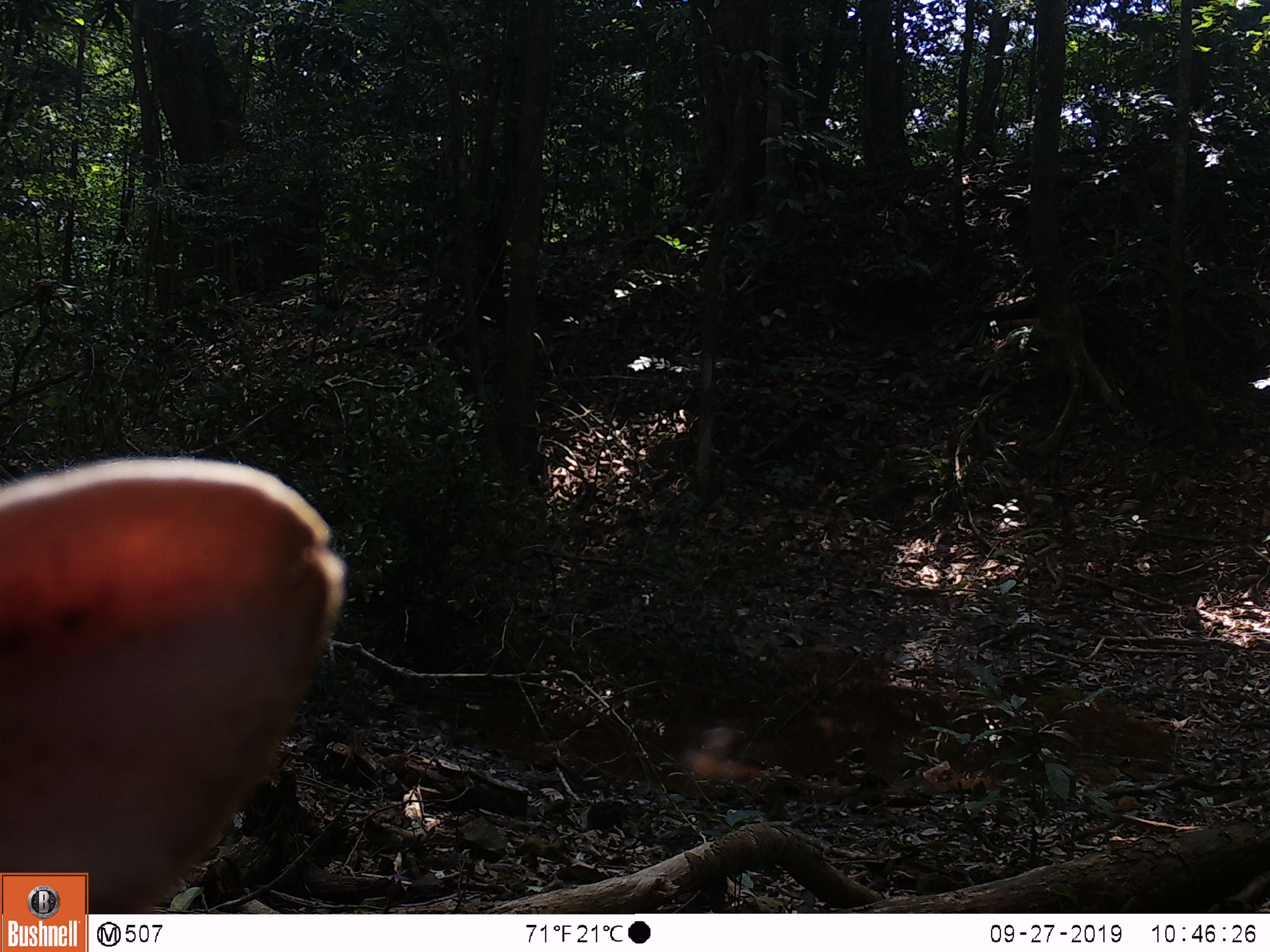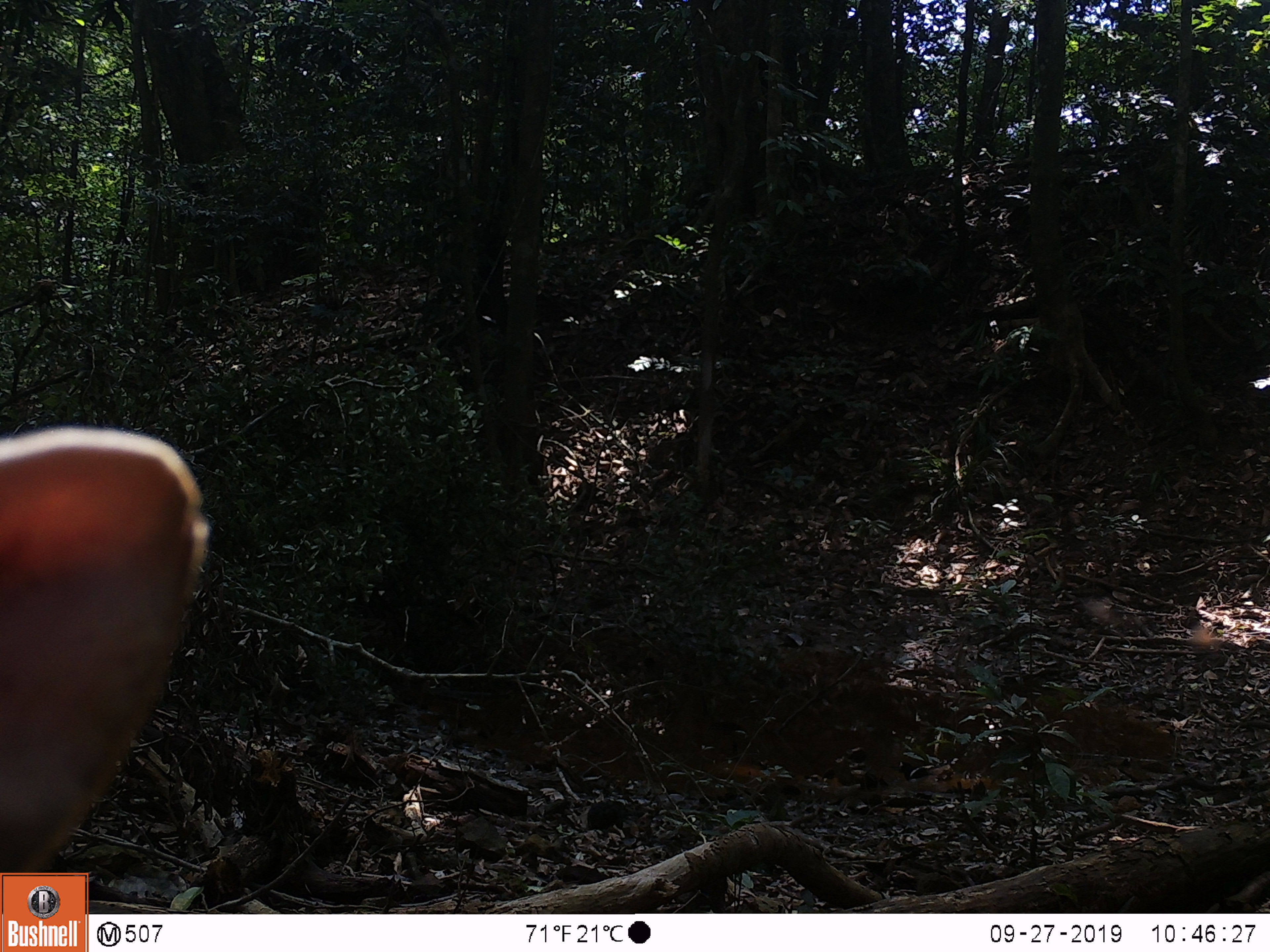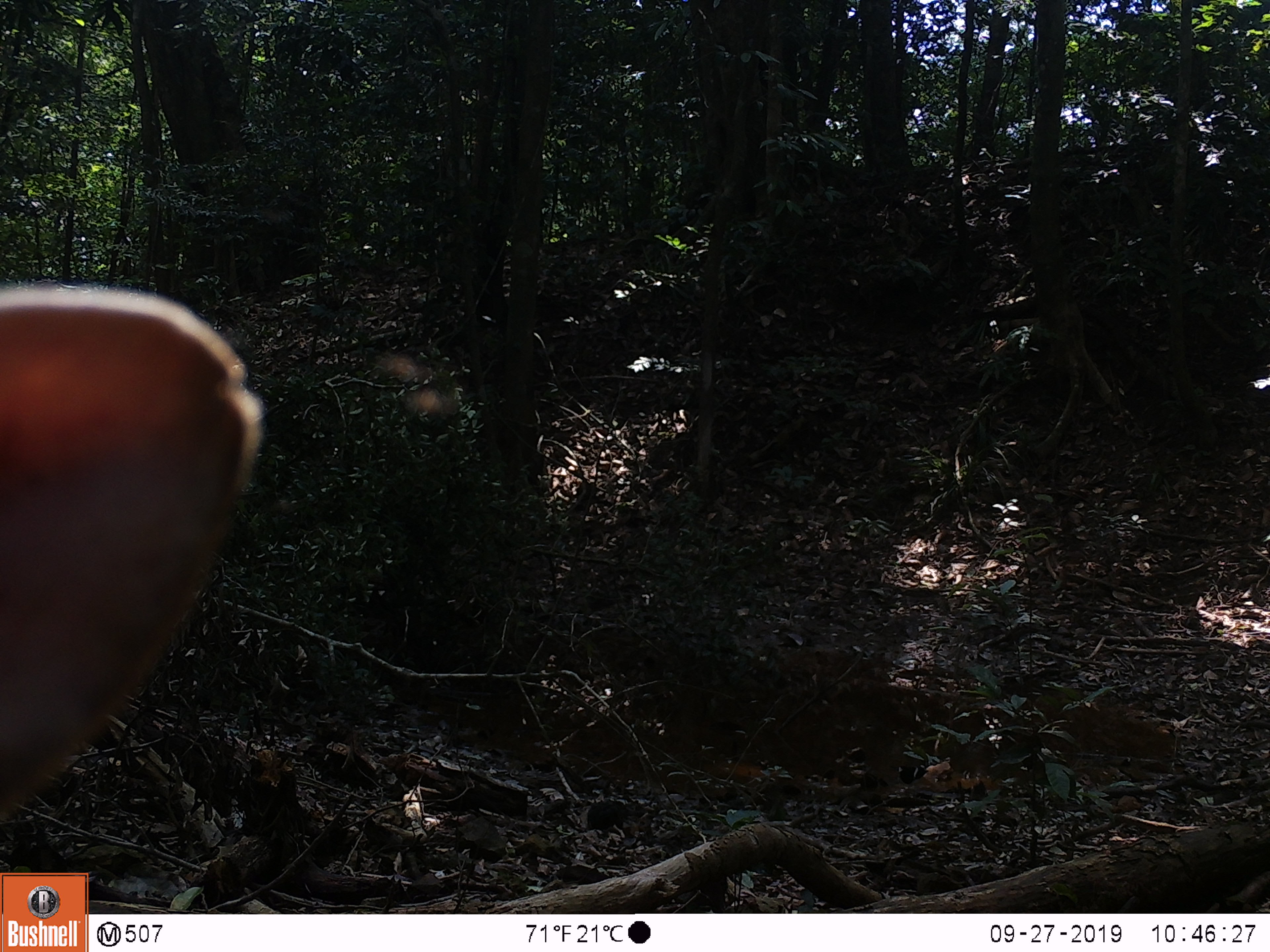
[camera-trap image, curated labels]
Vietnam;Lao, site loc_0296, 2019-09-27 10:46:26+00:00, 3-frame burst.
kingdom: Animalia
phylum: Chordata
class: Mammalia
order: Artiodactyla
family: Cervidae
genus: Muntiacus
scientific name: Muntiacus vuquangensis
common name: large-antlered muntjac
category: large antlered muntjac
Large antlered muntjac (large-antlered muntjac) (Muntiacus vuquangensis). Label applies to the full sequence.